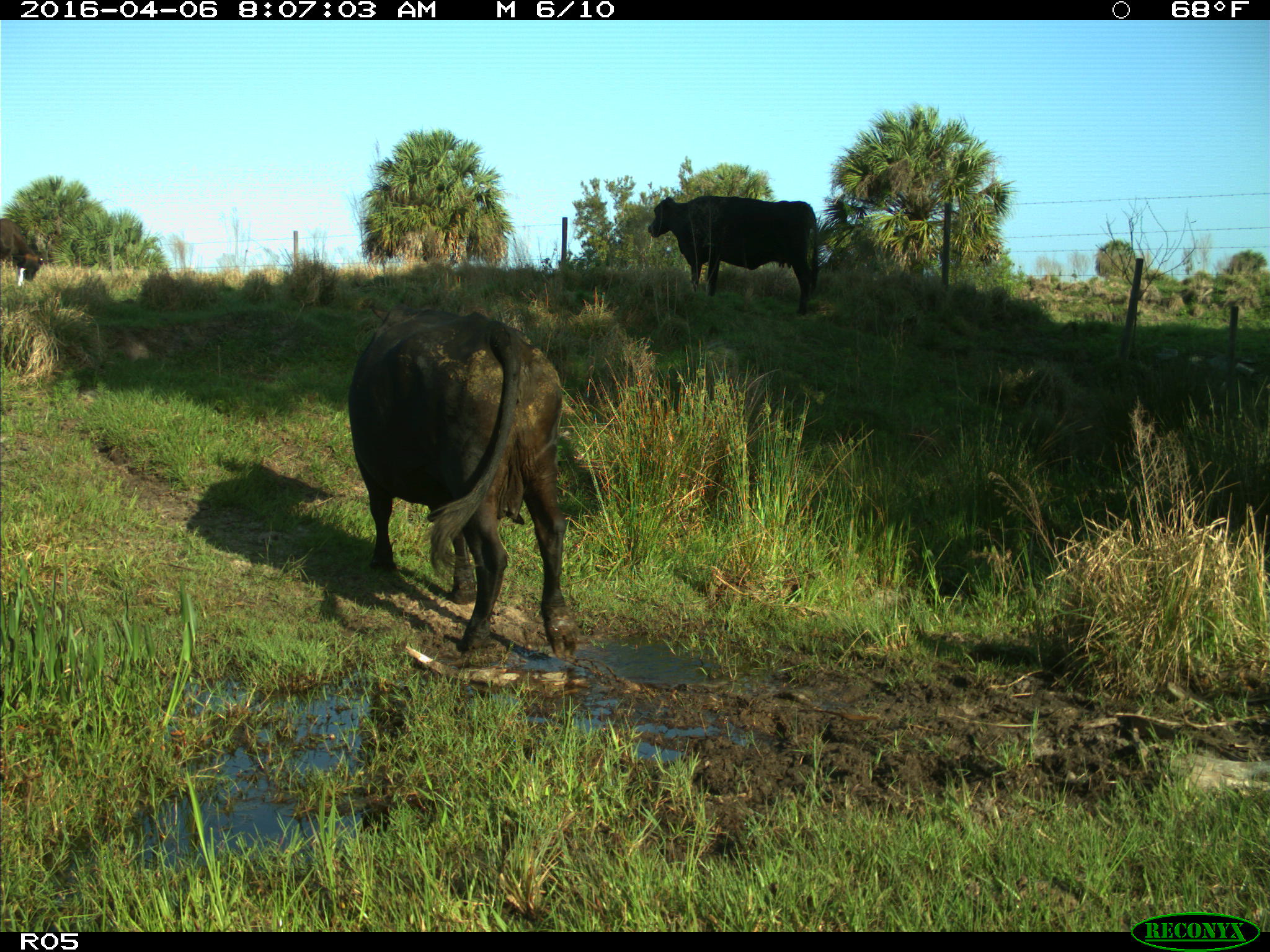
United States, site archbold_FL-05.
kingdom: Animalia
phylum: Chordata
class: Mammalia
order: Artiodactyla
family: Bovidae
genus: Bos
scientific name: Bos taurus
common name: domestic cow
Bos taurus (domestic cow).